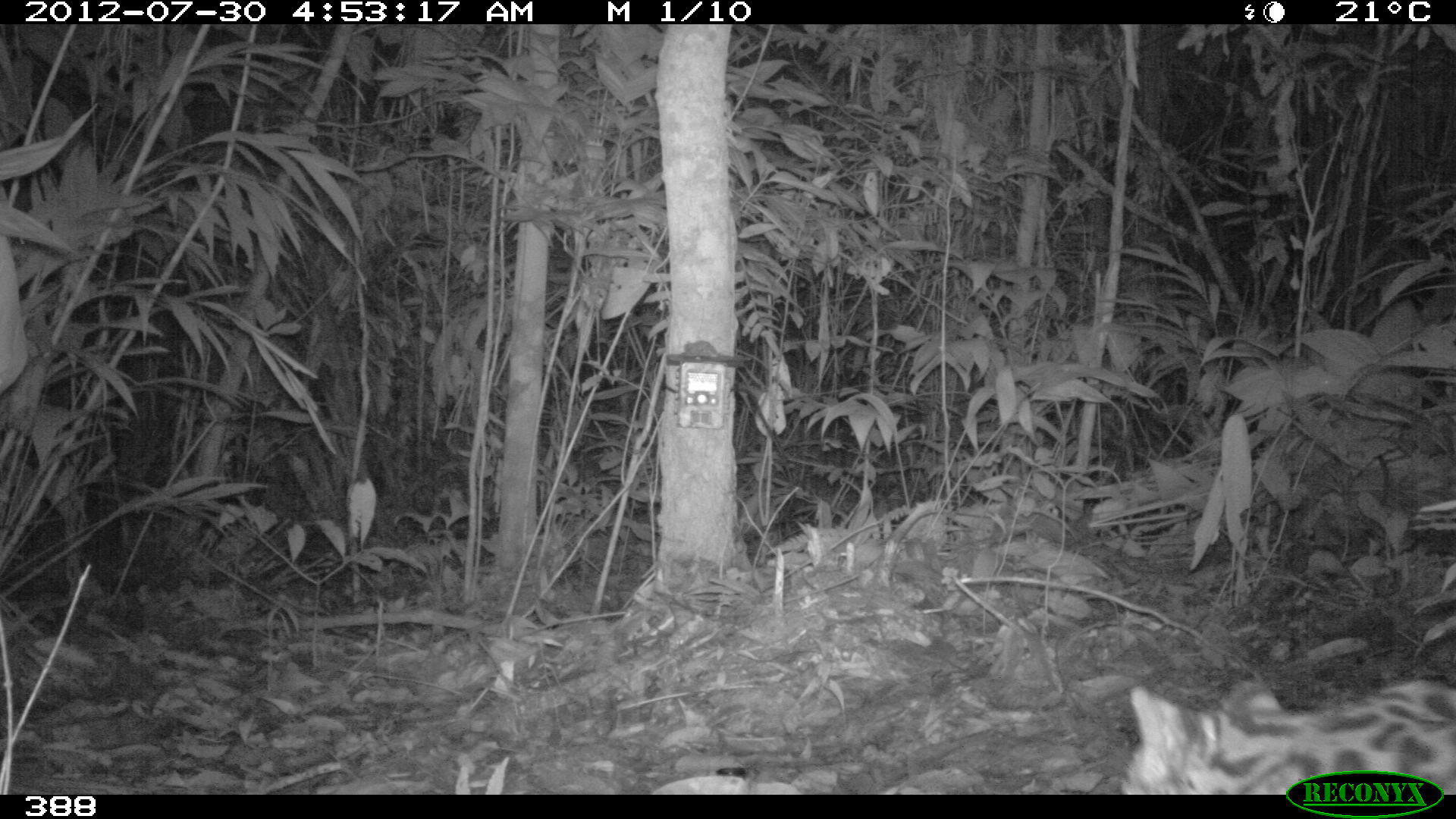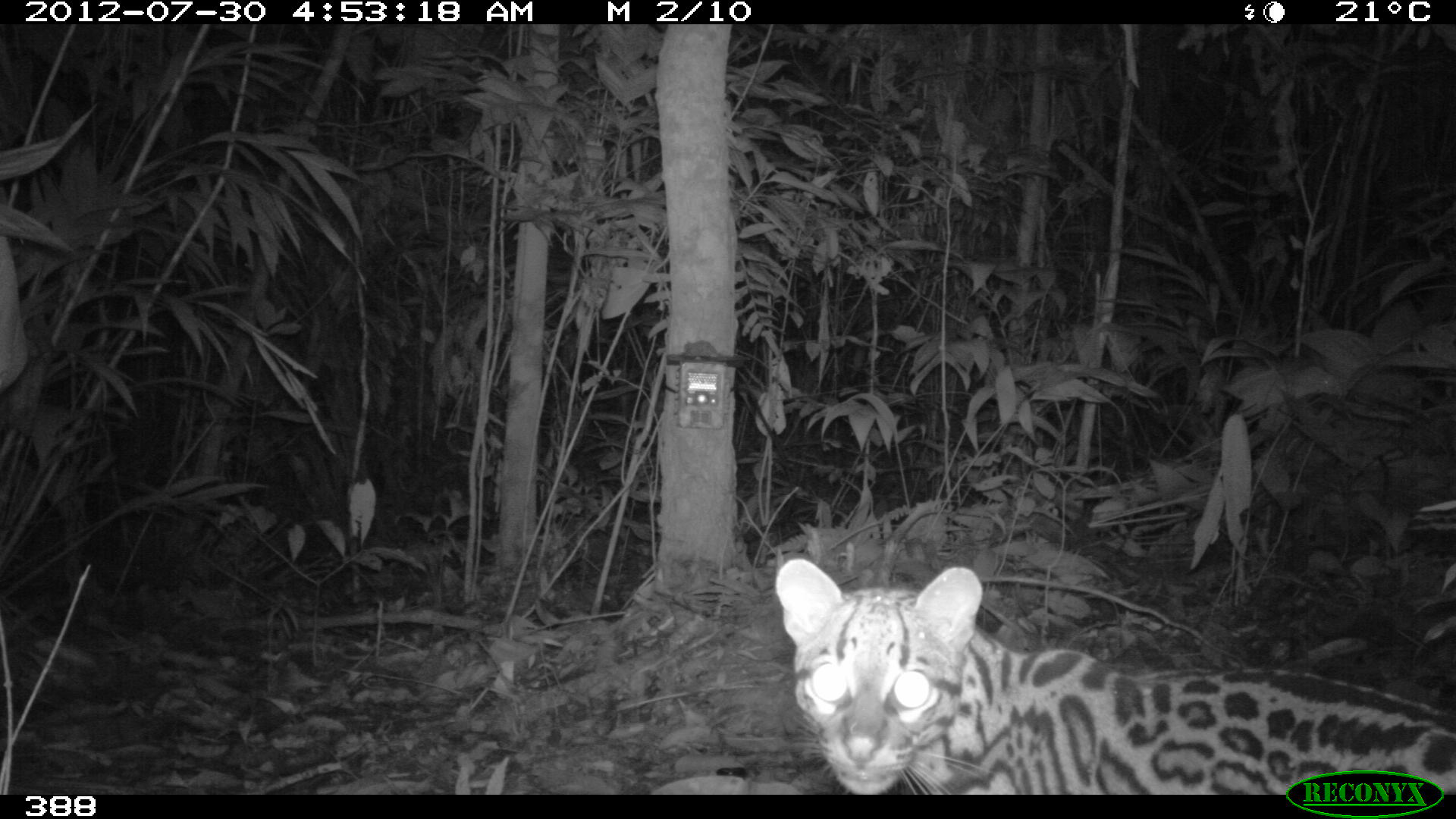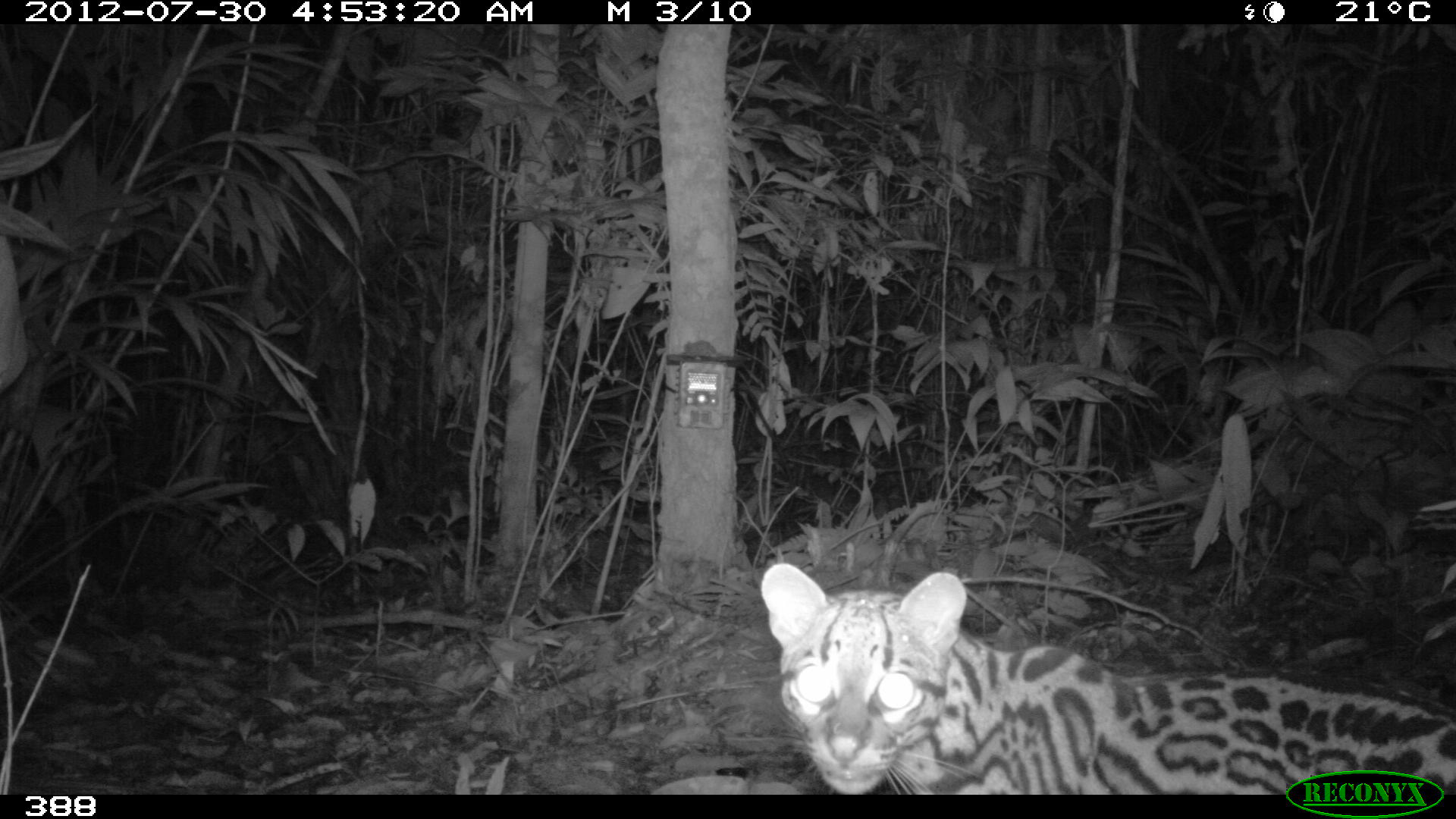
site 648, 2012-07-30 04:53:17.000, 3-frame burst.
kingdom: Animalia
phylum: Chordata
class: Mammalia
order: Carnivora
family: Felidae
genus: Leopardus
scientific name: Leopardus pardalis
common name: ocelot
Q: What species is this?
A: Leopardus pardalis (ocelot).